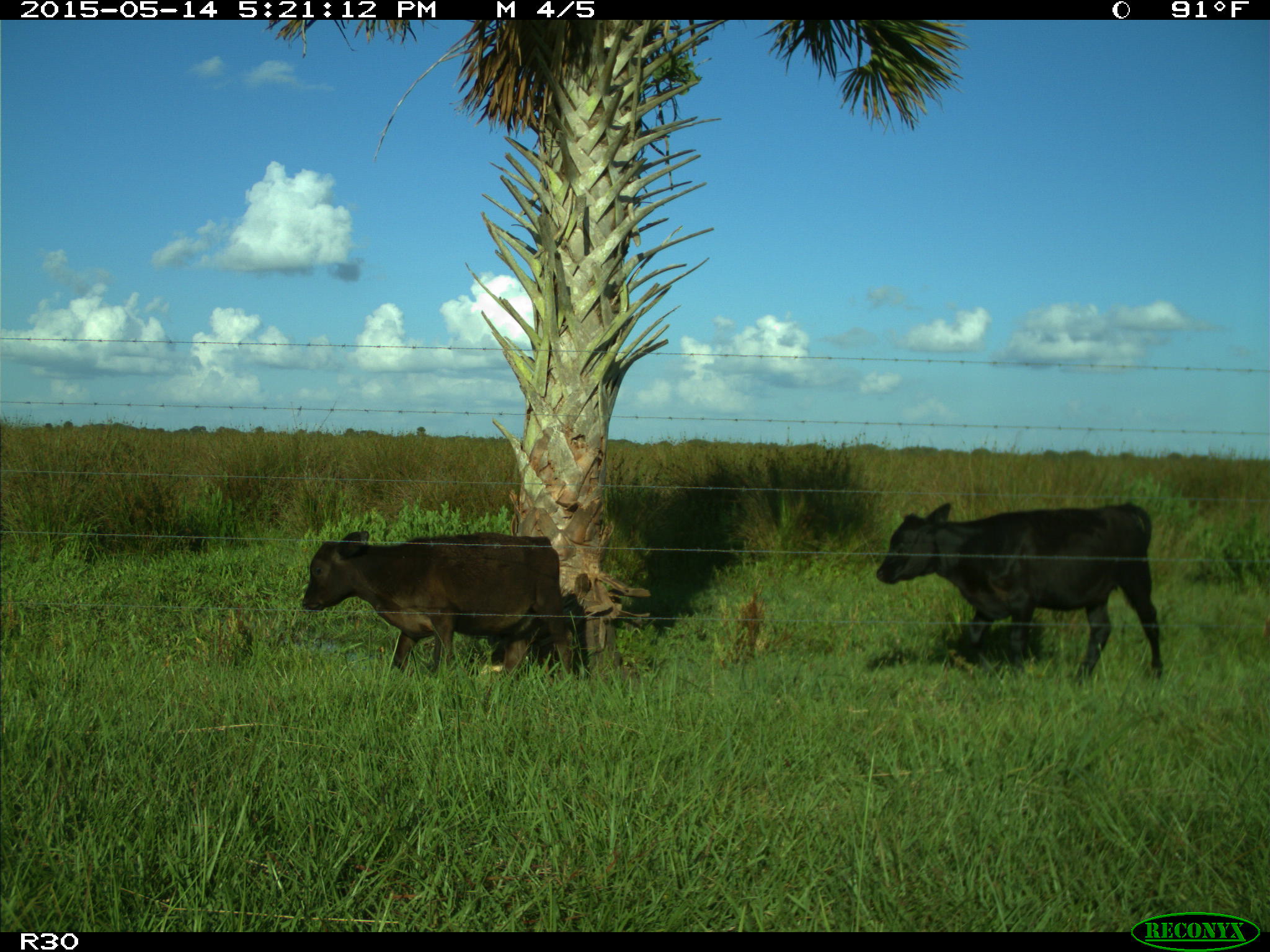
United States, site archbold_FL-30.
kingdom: Animalia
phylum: Chordata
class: Mammalia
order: Artiodactyla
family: Bovidae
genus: Bos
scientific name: Bos taurus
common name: domestic cow